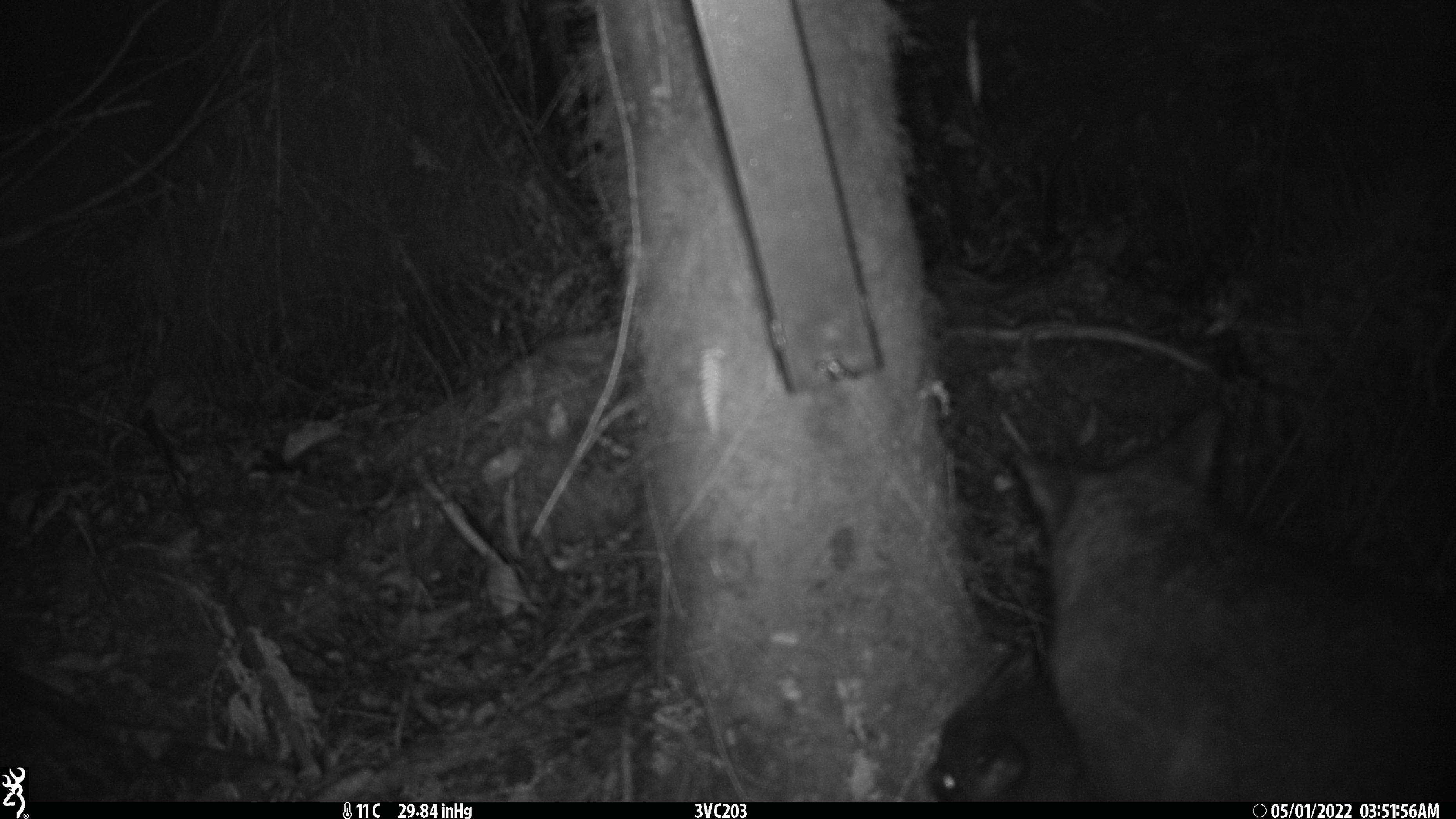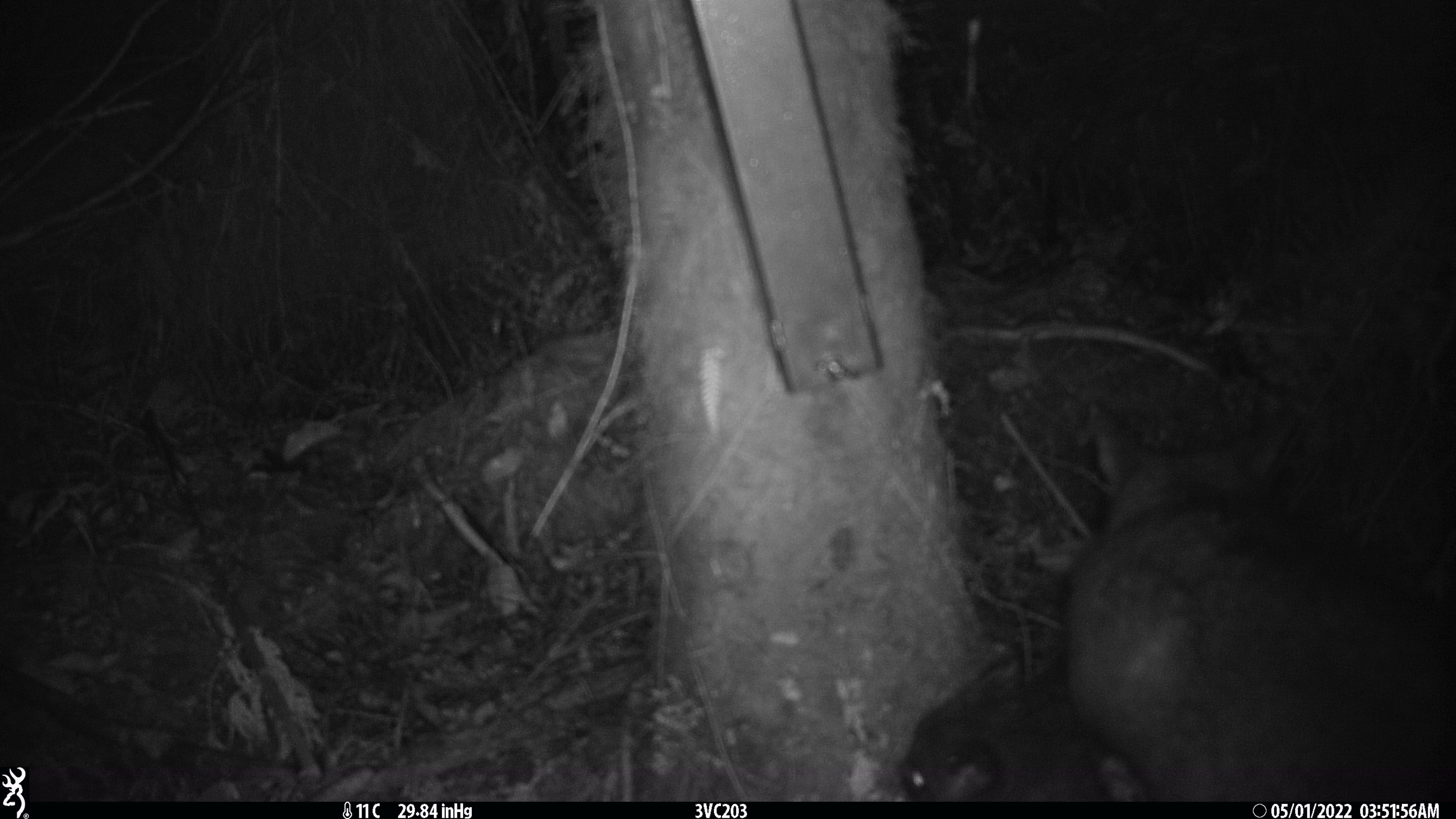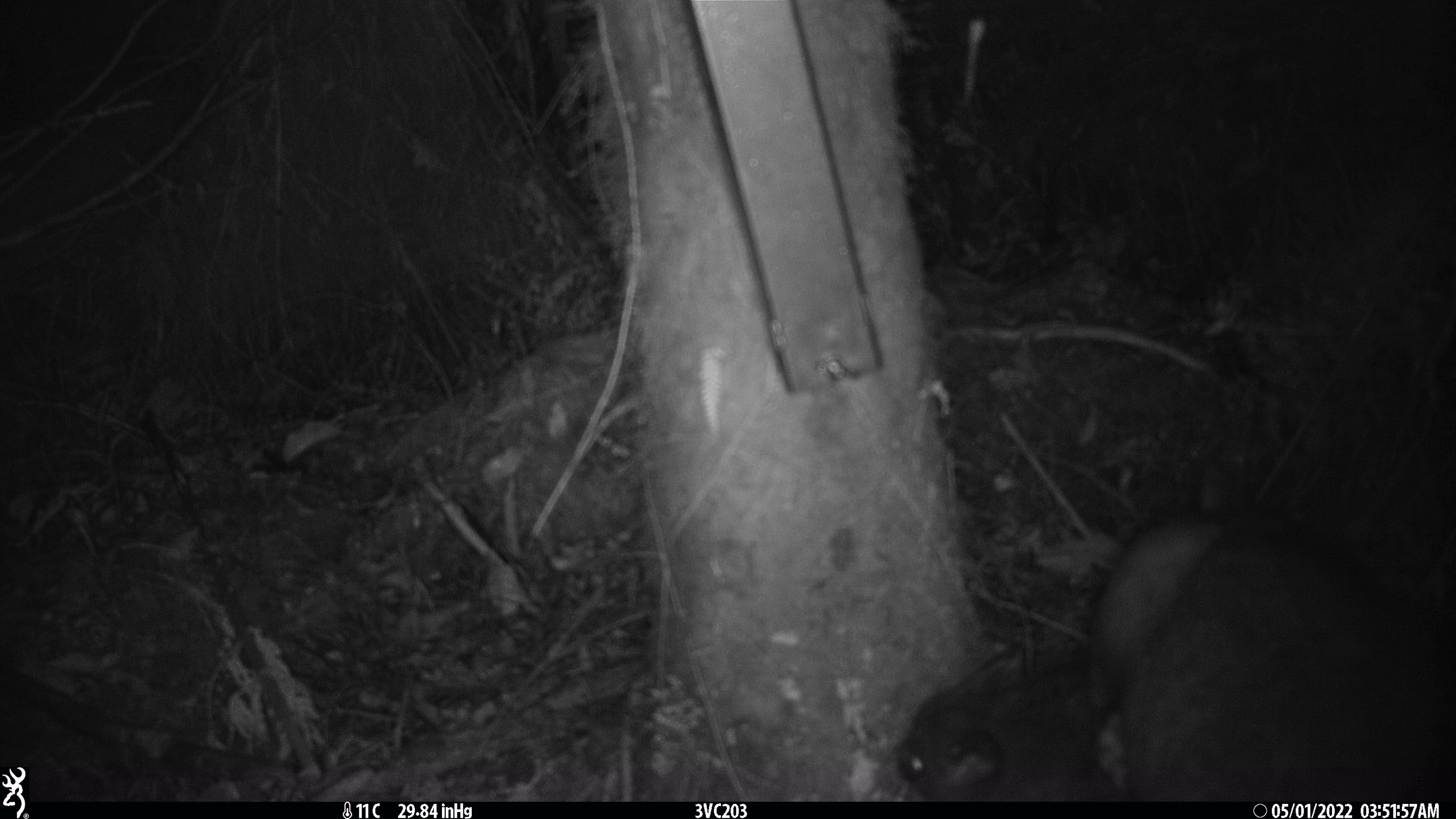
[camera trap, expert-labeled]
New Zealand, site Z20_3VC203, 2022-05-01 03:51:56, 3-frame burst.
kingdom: Animalia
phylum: Chordata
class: Mammalia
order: Diprotodontia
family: Phalangeridae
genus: Trichosurus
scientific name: Trichosurus vulpecula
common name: common brushtail possum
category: possum